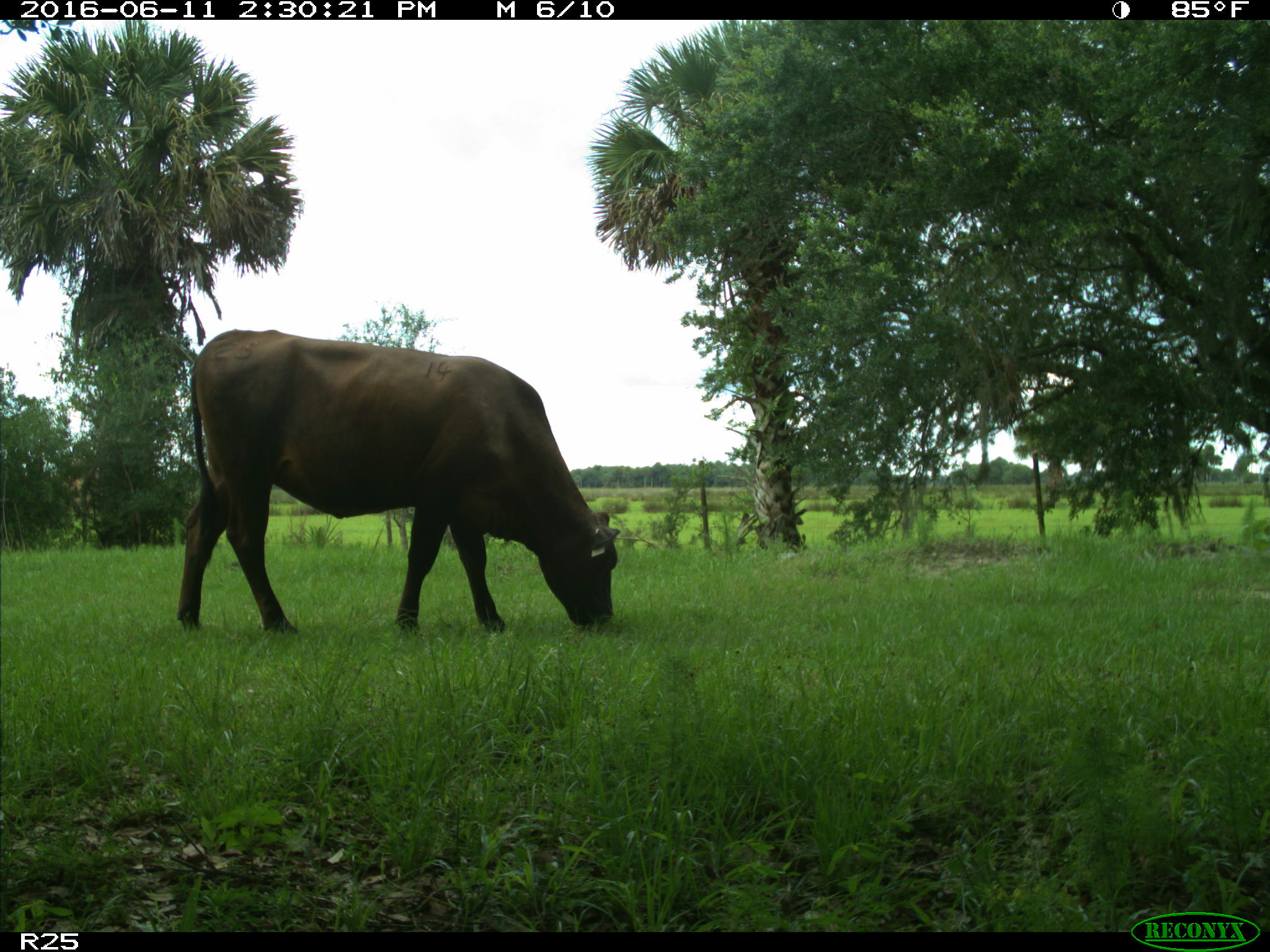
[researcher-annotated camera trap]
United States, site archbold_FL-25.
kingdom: Animalia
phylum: Chordata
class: Mammalia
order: Artiodactyla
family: Bovidae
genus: Bos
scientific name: Bos taurus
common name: domestic cow